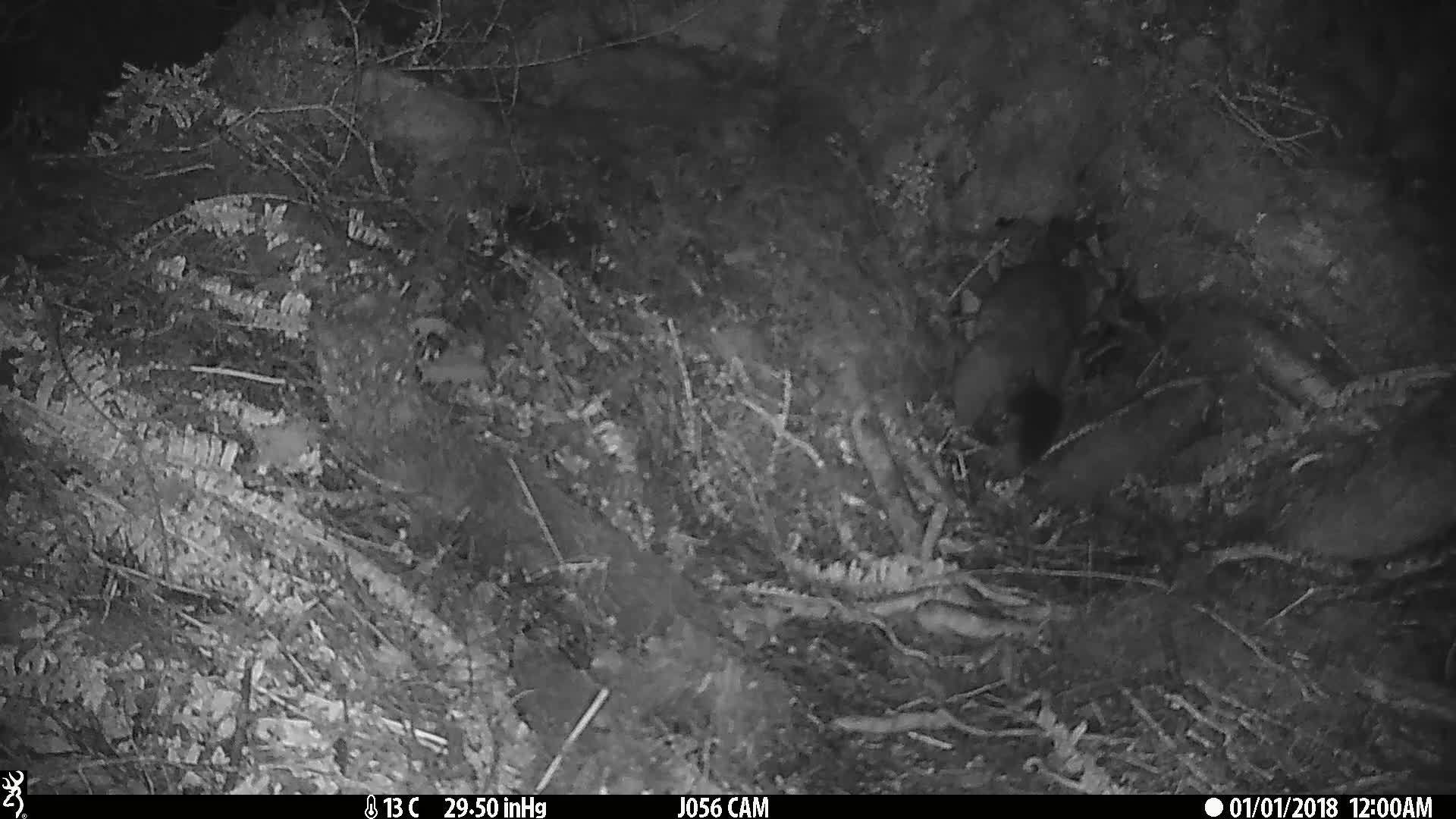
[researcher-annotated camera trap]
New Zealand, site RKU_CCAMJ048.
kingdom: Animalia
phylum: Chordata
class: Mammalia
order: Diprotodontia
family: Phalangeridae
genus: Trichosurus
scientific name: Trichosurus vulpecula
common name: common brushtail possum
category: possum